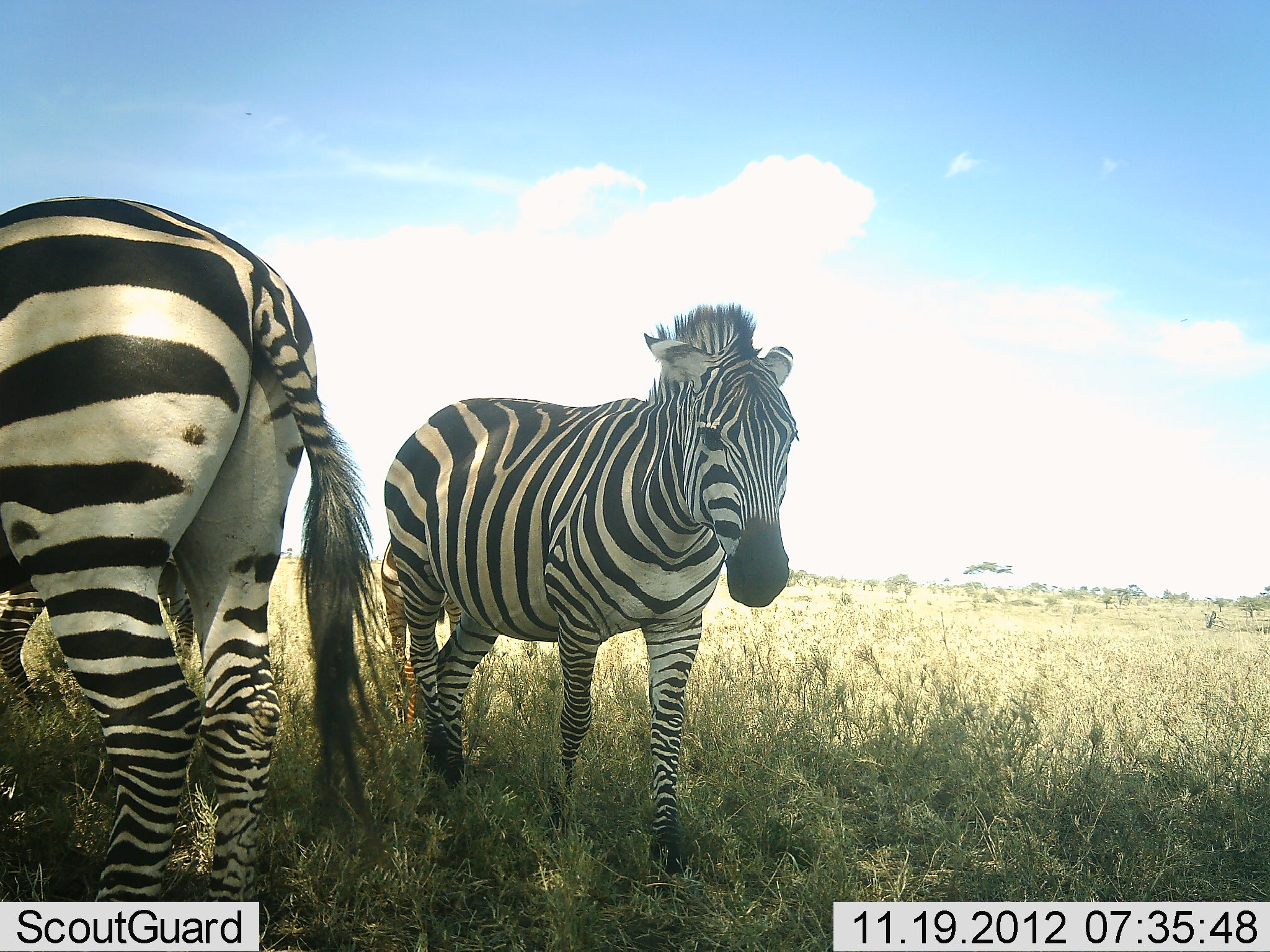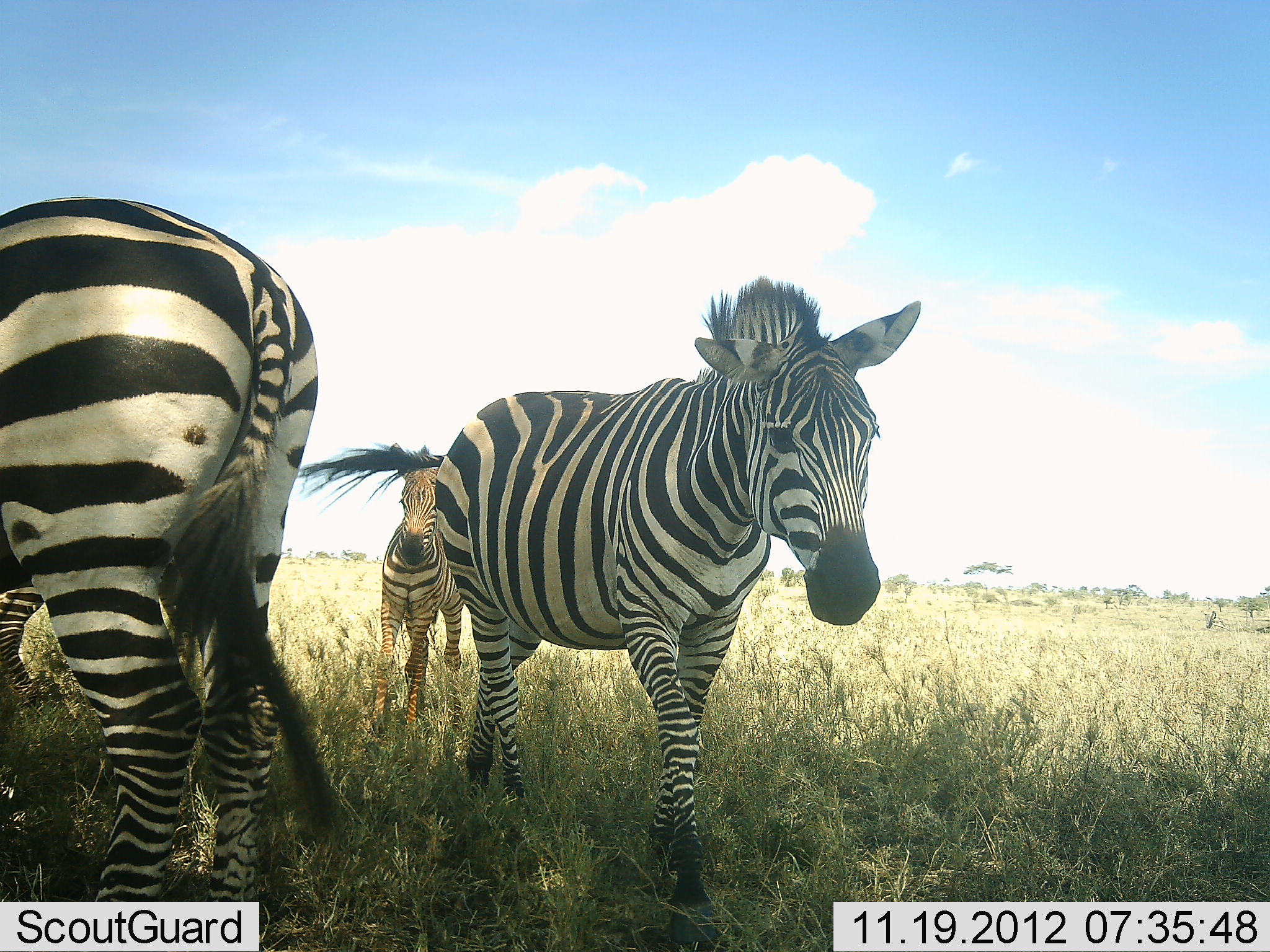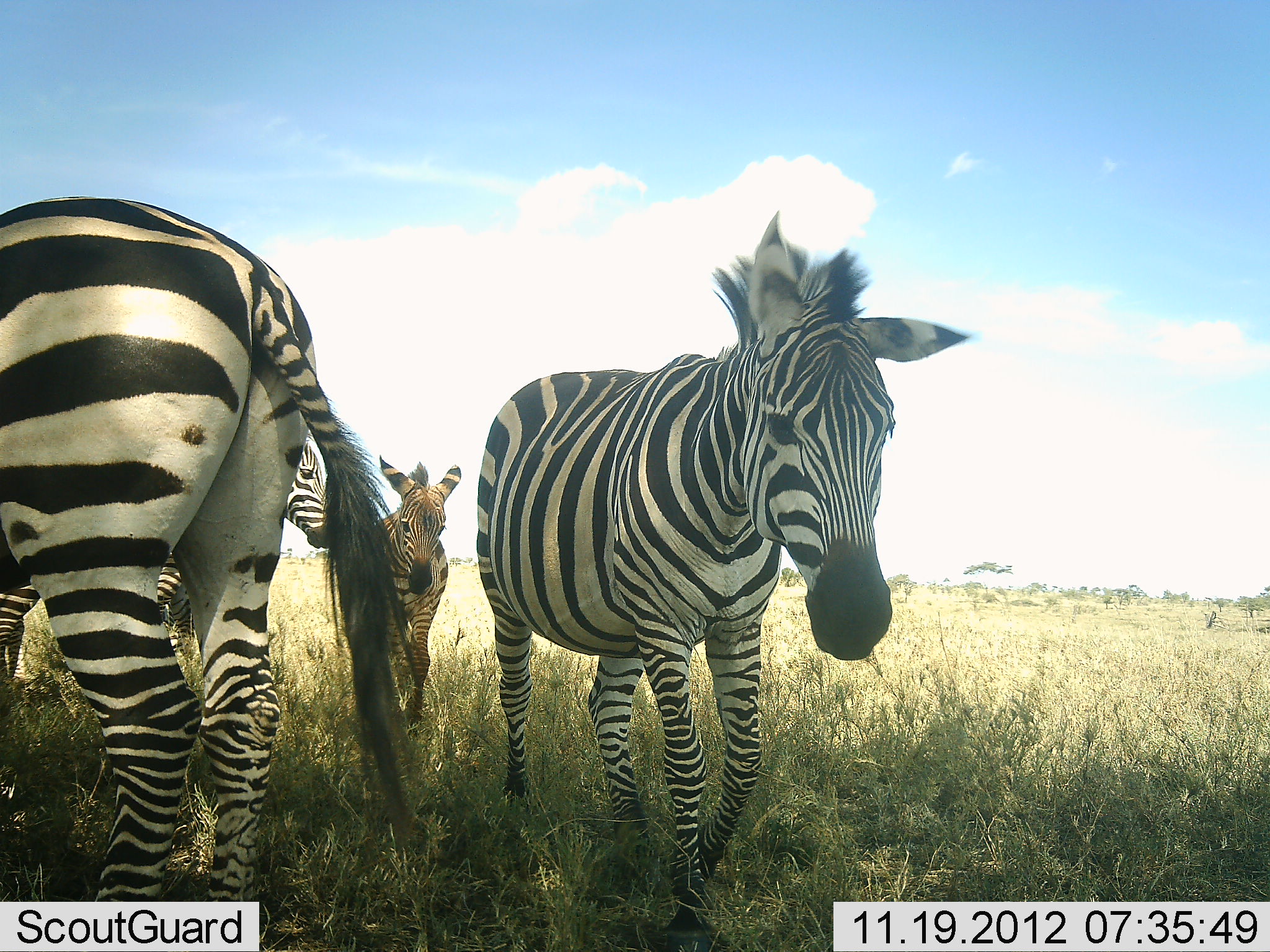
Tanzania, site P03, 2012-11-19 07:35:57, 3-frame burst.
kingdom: Animalia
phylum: Chordata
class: Mammalia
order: Perissodactyla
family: Equidae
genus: Equus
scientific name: Equus quagga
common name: plains zebra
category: zebra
Zebra (plains zebra) (Equus quagga), count 4. Behavior (volunteer vote fractions): standing 80%, resting 10%, moving 90%, interacting 0%. Young present (vote fraction): 50%. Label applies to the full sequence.